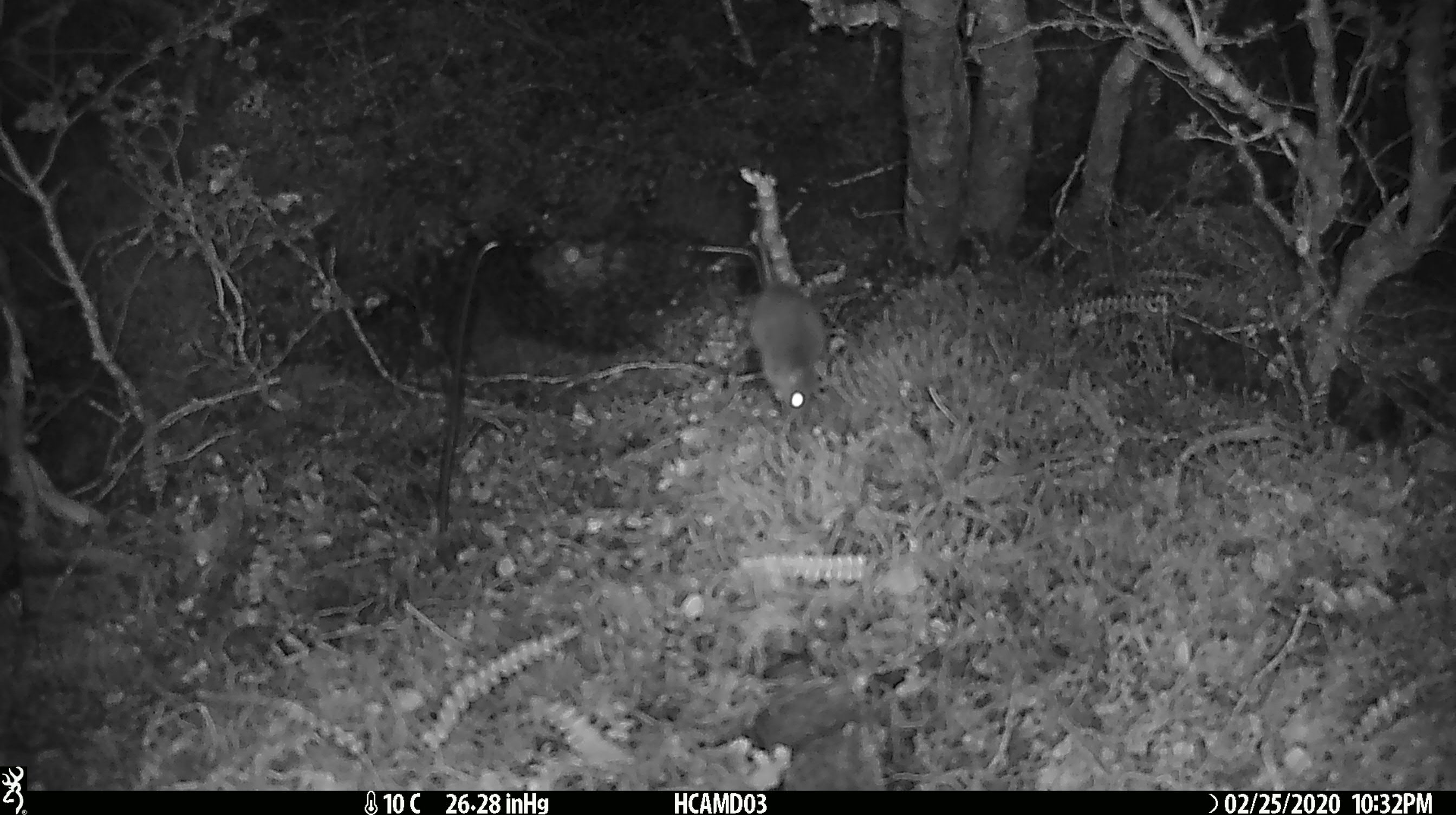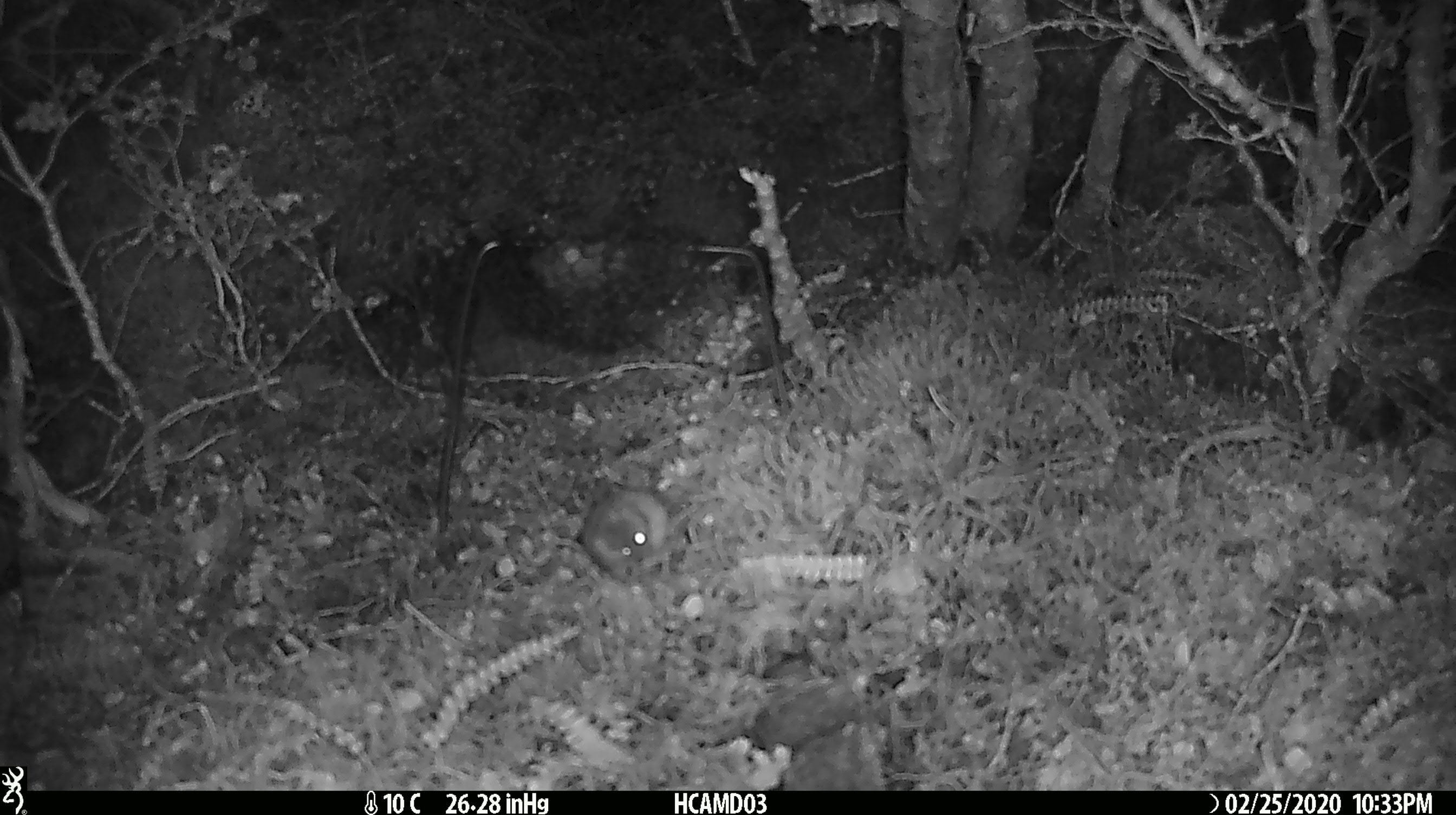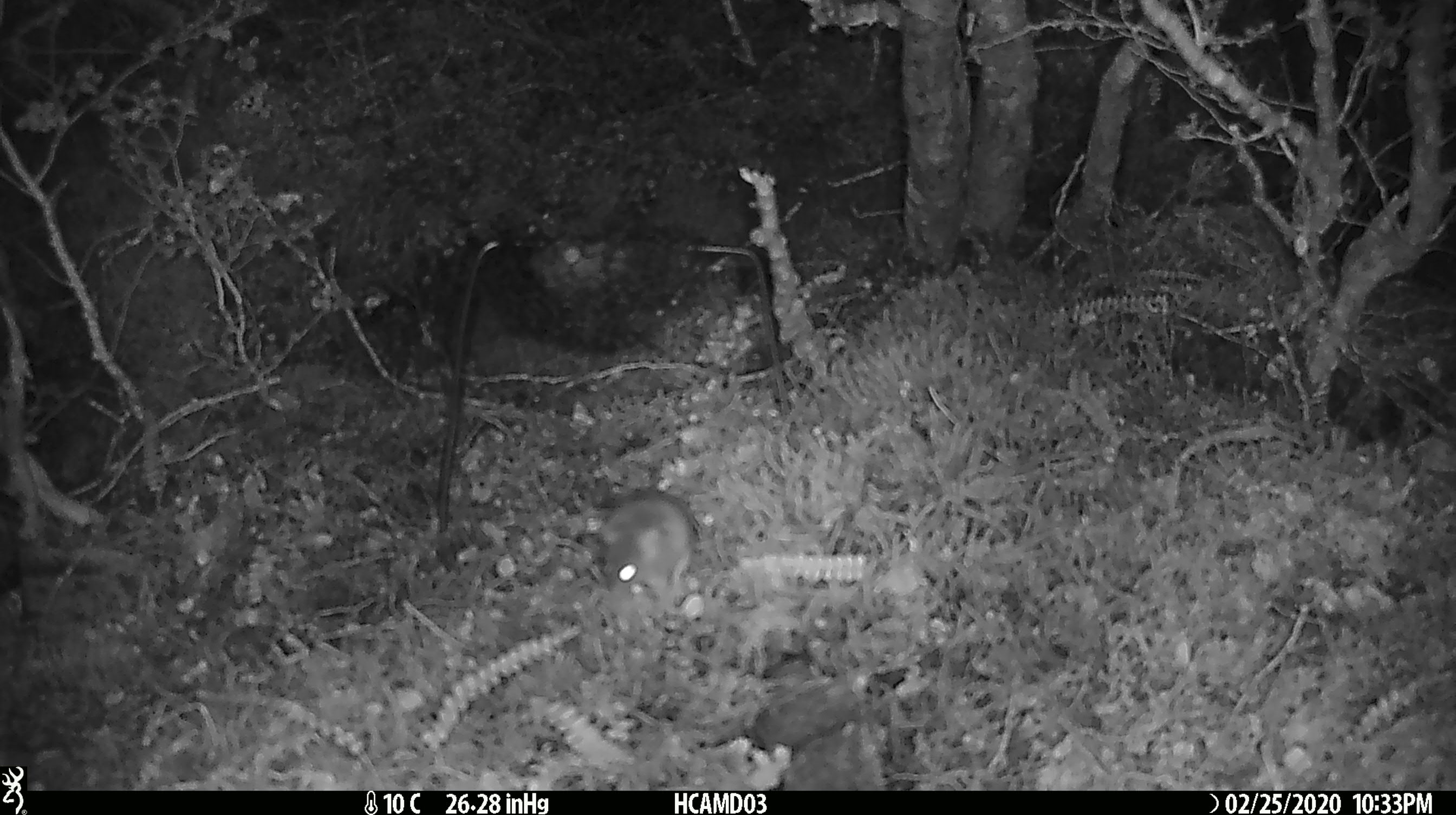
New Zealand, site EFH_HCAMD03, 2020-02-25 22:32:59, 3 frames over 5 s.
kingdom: Animalia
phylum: Chordata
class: Mammalia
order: Rodentia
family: Muridae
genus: Mus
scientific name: Mus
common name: mouse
Mouse (Mus).